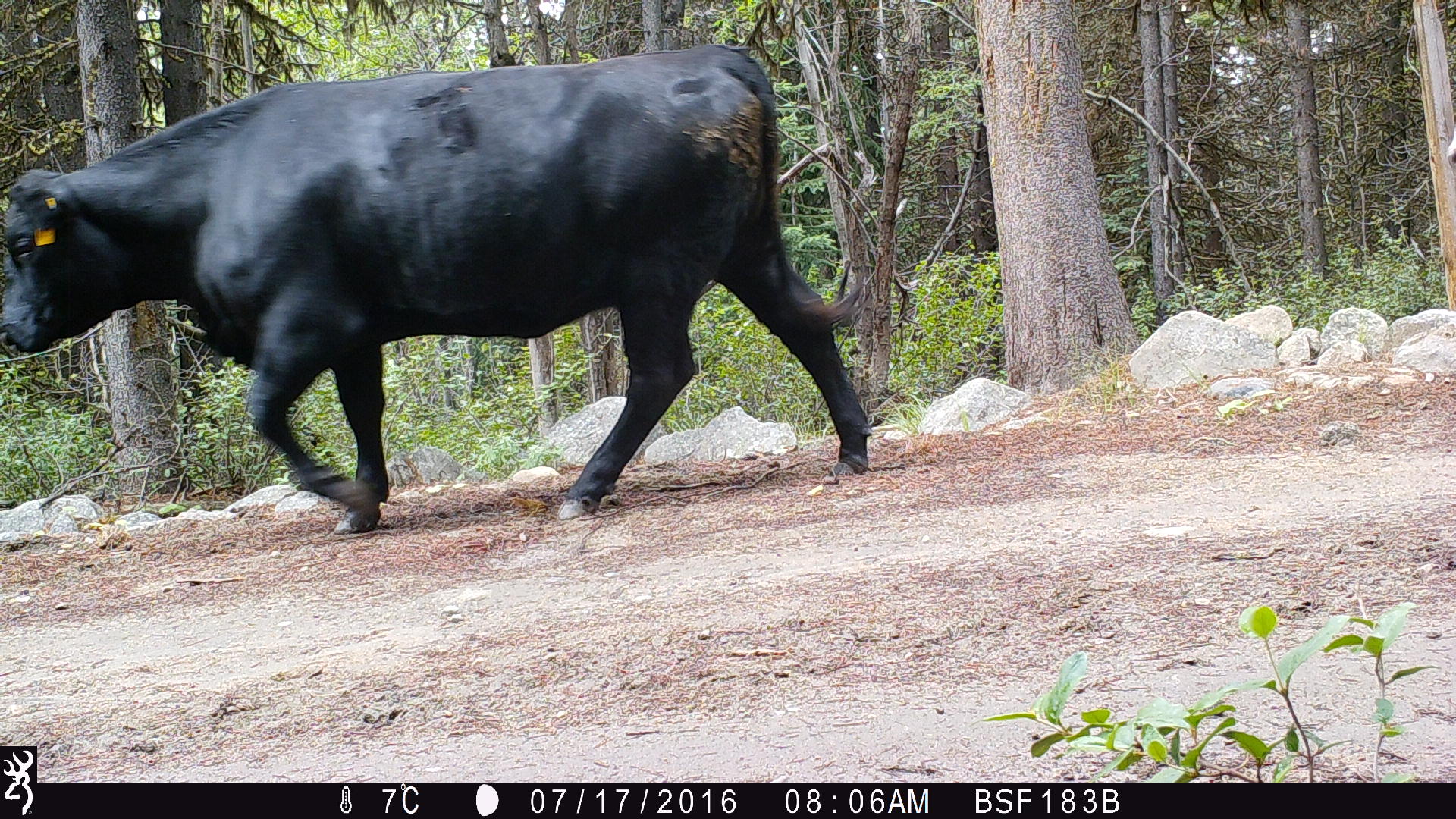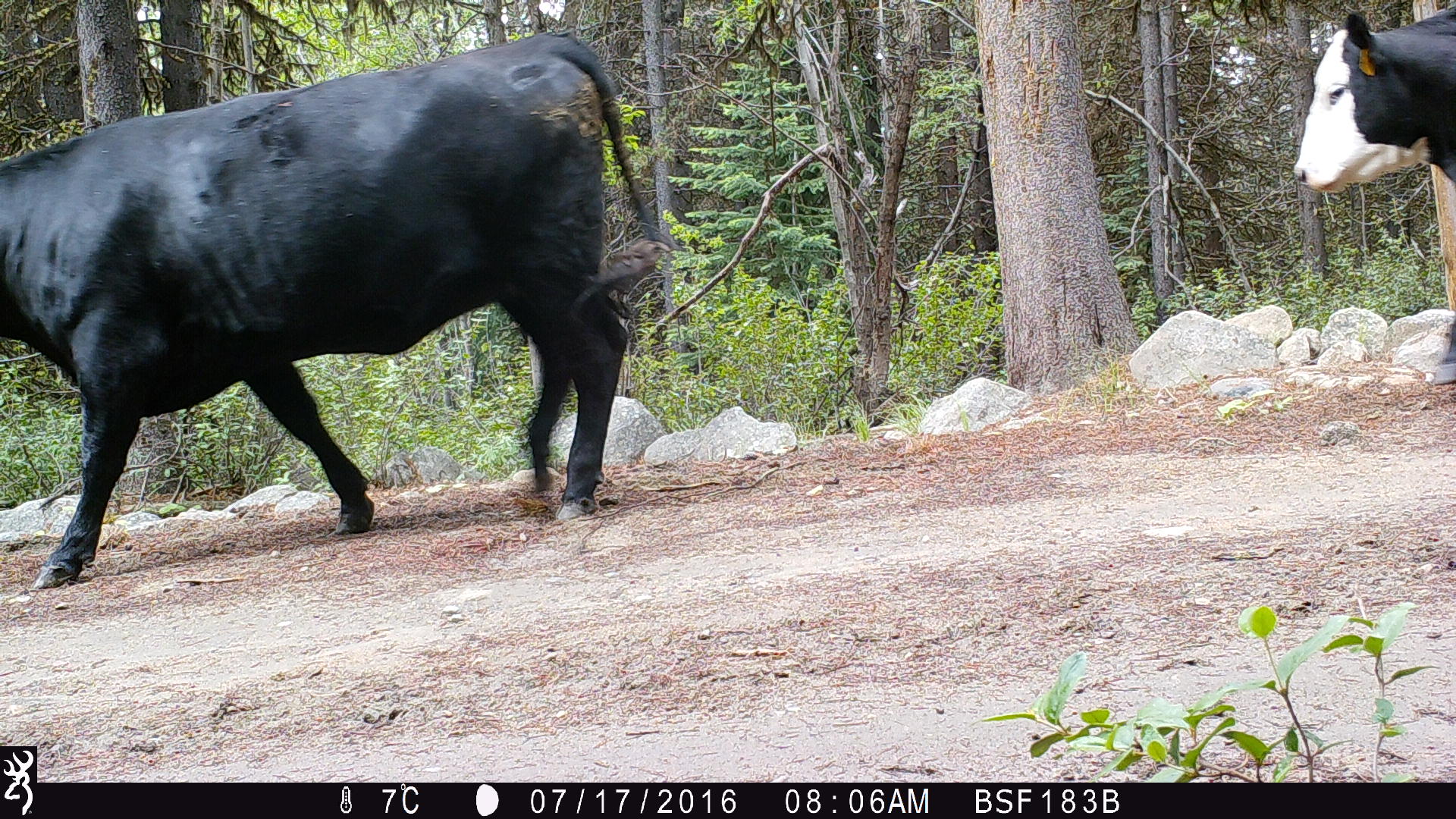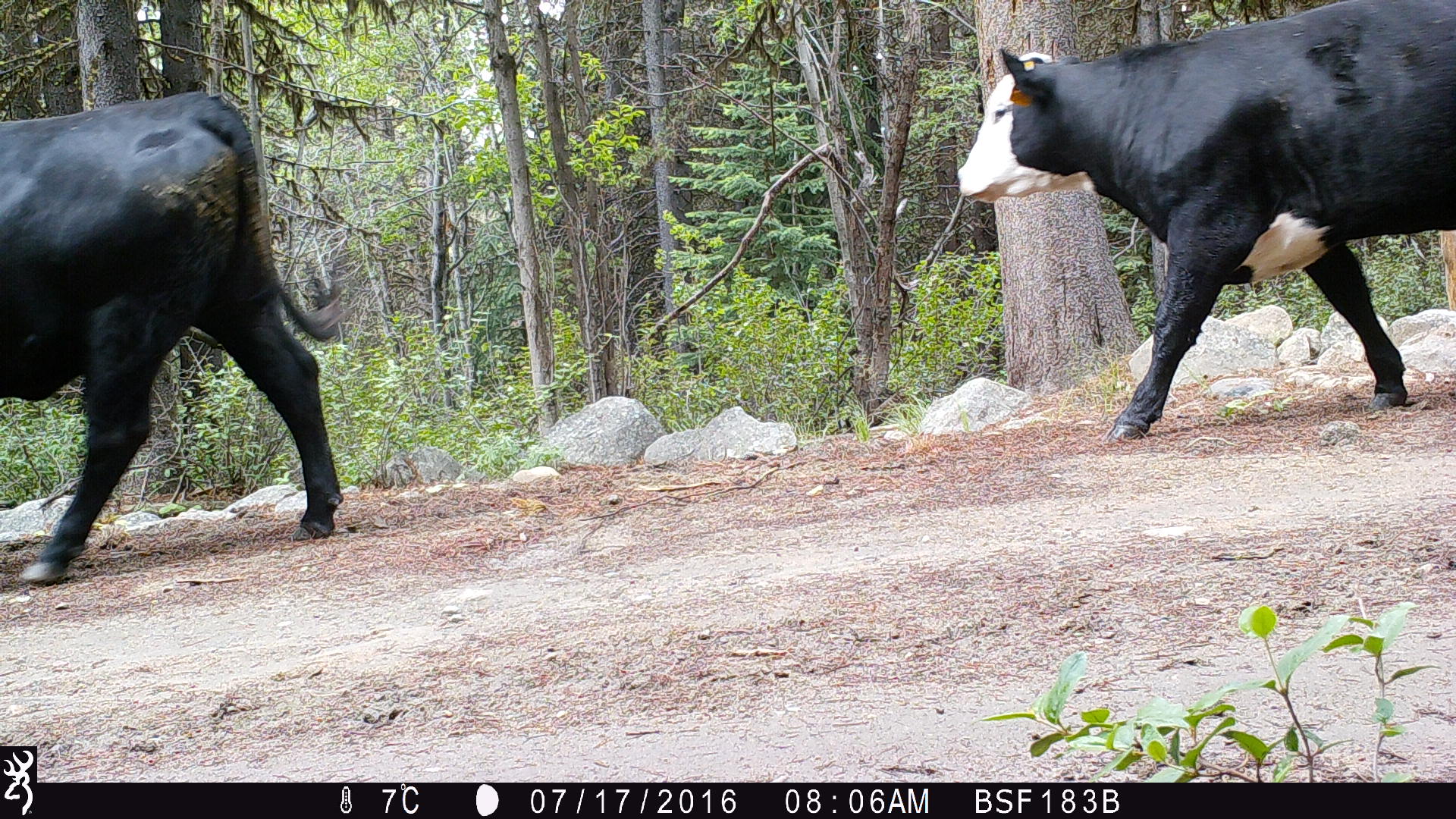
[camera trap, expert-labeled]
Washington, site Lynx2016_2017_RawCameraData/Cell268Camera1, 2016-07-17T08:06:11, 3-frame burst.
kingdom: Animalia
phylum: Chordata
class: Mammalia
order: Artiodactyla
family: Bovidae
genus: Bos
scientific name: Bos taurus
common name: domestic cattle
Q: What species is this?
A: Domestic cattle (Bos taurus).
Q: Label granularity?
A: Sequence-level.